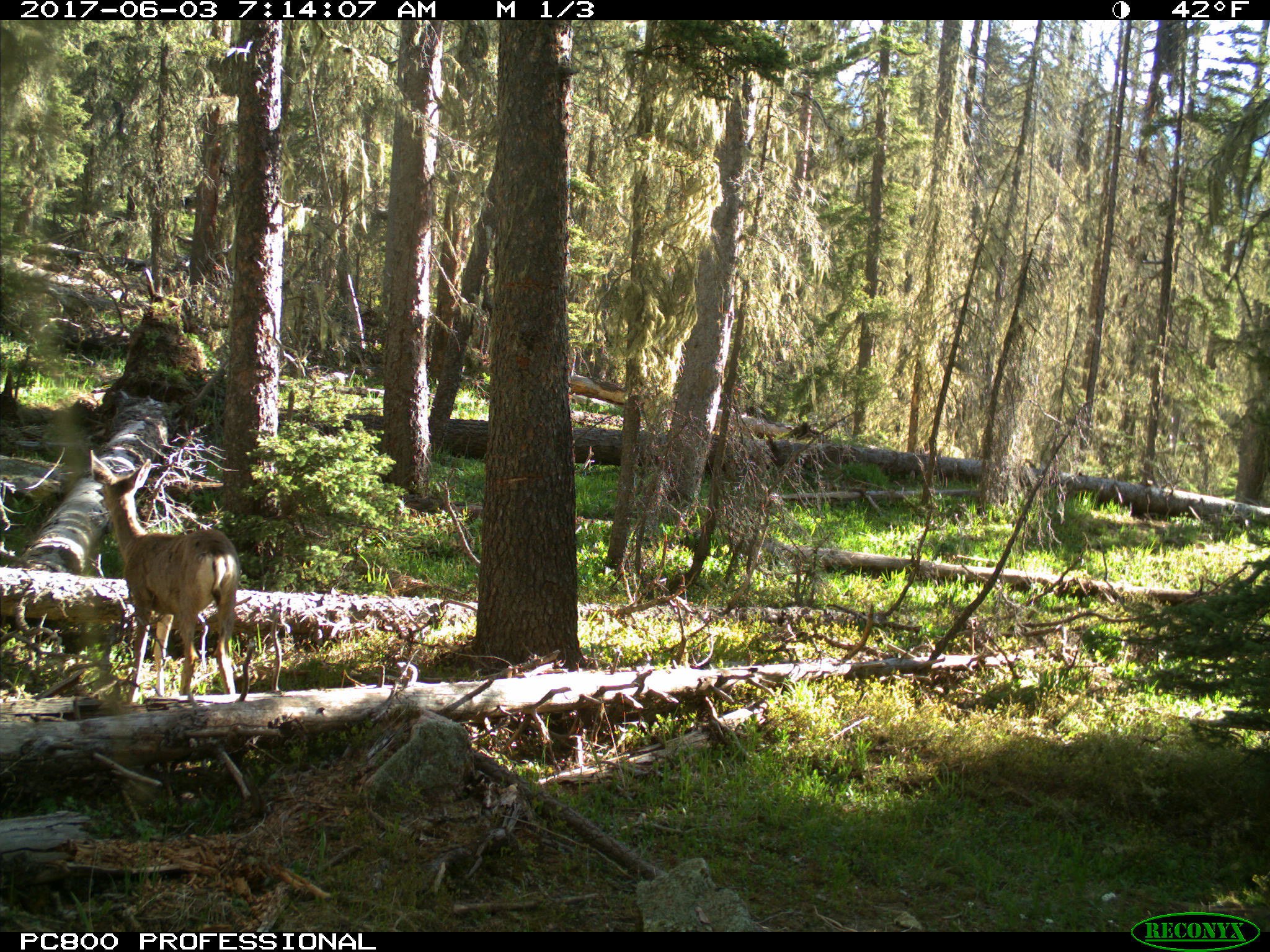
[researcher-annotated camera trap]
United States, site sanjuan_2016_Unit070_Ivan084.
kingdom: Animalia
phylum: Chordata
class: Mammalia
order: Artiodactyla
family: Cervidae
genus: Odocoileus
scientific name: Odocoileus hemionus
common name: mule deer